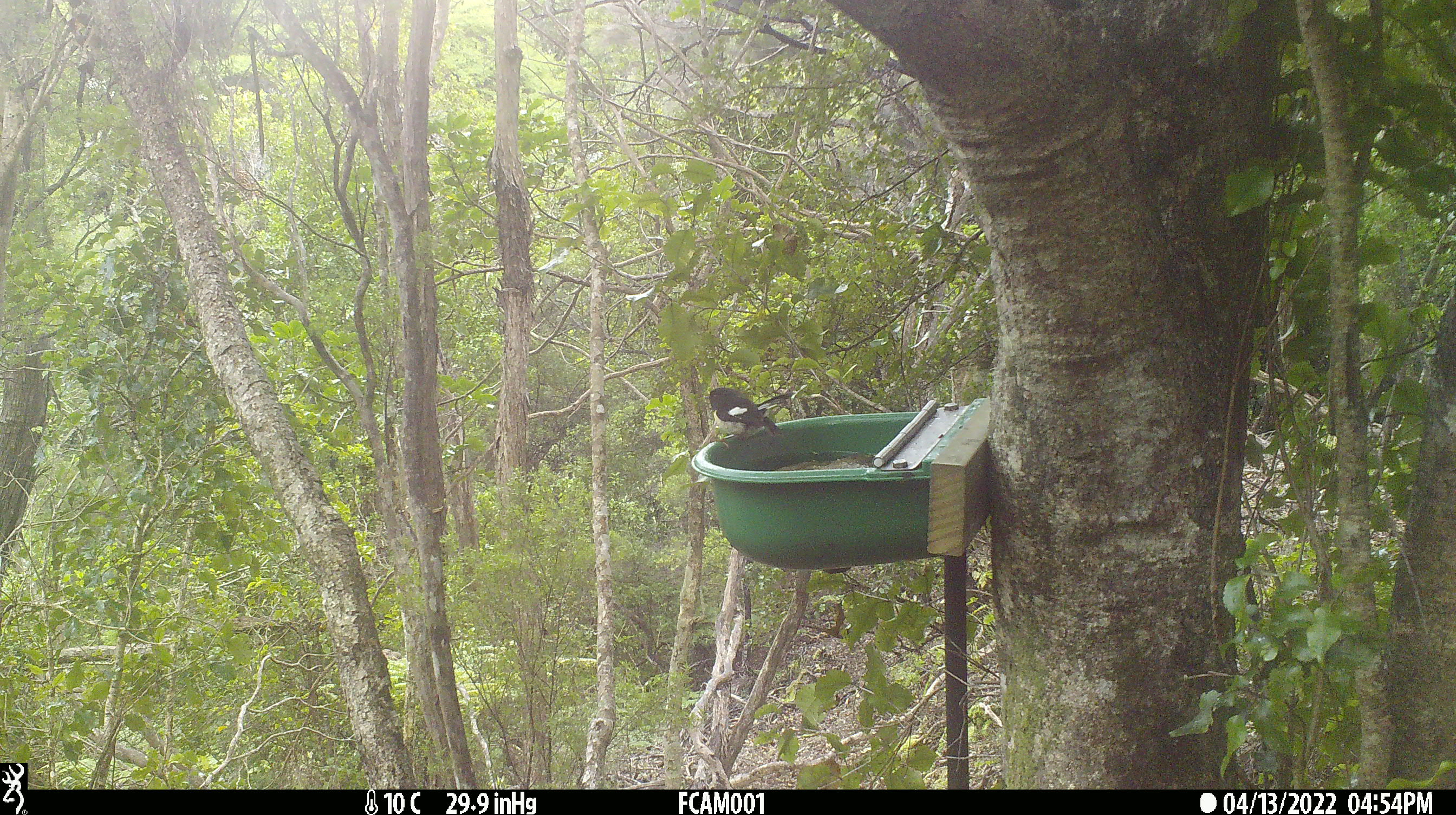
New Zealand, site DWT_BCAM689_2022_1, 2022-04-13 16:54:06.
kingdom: Animalia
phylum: Chordata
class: Aves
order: Passeriformes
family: Petroicidae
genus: Petroica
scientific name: Petroica macrocephala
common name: tomtit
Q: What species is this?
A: Tomtit (Petroica macrocephala).